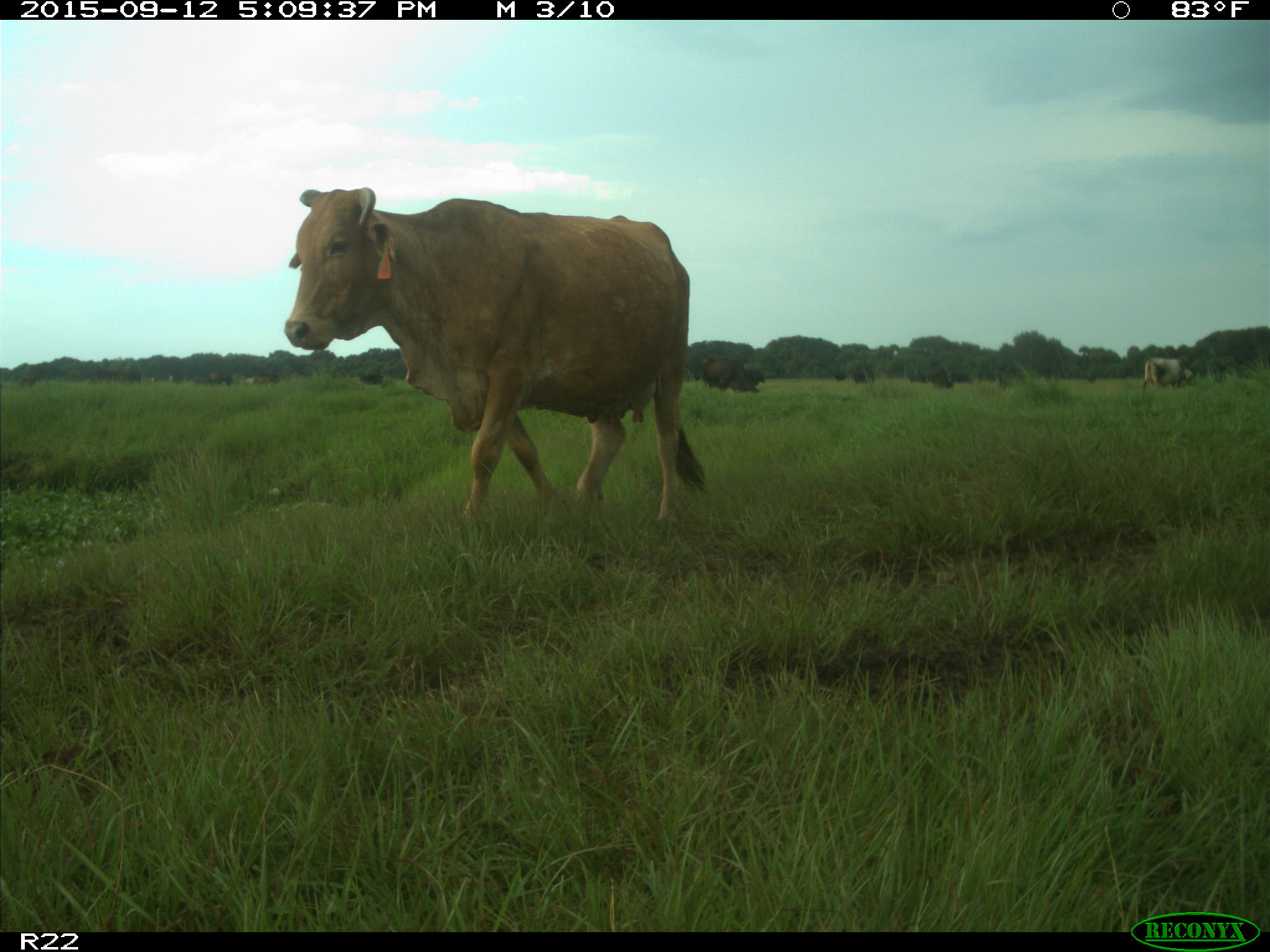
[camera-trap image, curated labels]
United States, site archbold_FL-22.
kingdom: Animalia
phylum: Chordata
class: Mammalia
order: Artiodactyla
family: Bovidae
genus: Bos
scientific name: Bos taurus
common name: domestic cow